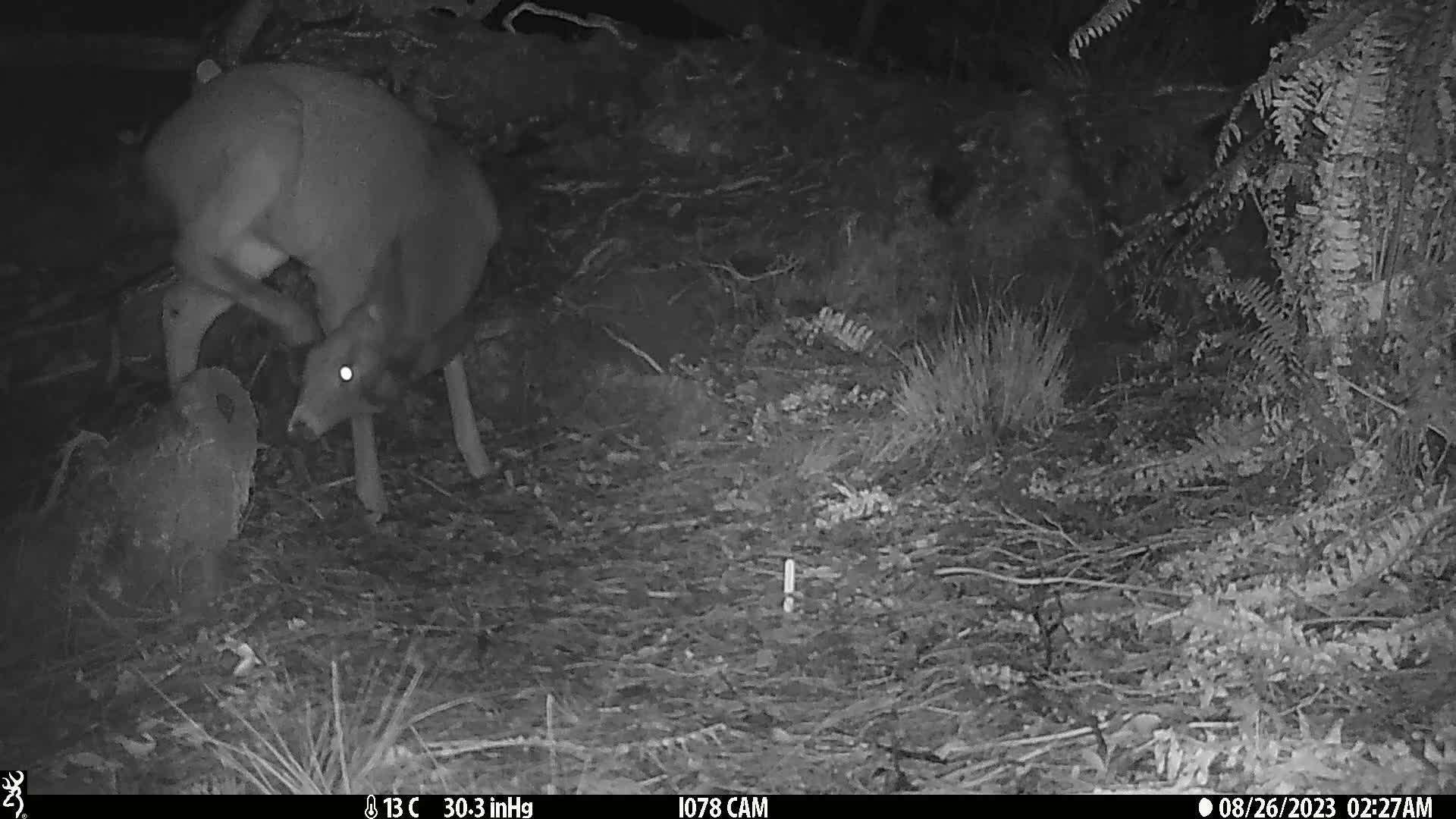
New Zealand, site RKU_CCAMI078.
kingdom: Animalia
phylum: Chordata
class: Mammalia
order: Artiodactyla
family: Cervidae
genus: Odocoileus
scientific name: Odocoileus virginianus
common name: white-tailed deer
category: white tailed deer